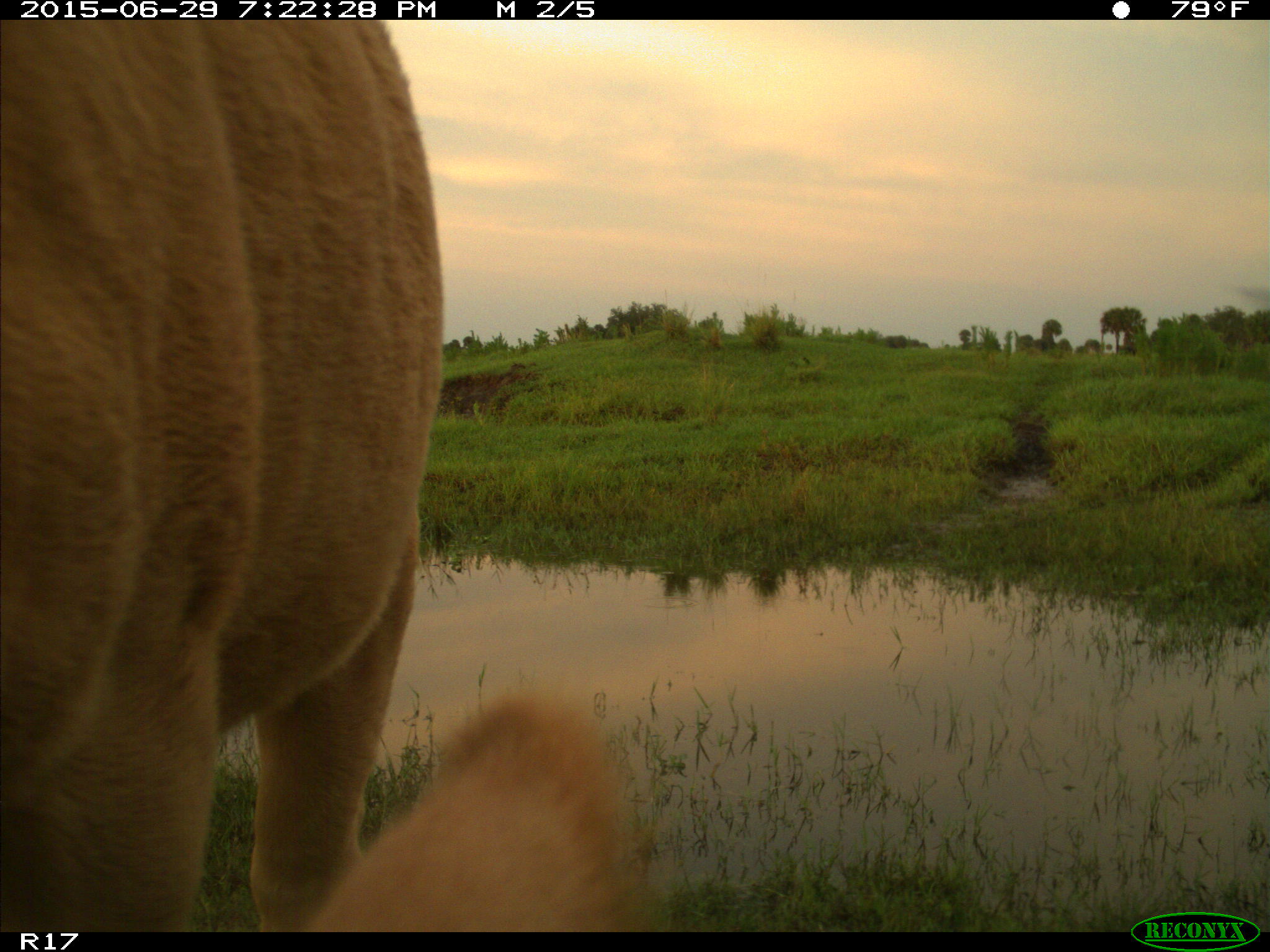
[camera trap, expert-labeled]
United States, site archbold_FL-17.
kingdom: Animalia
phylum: Chordata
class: Mammalia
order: Artiodactyla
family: Bovidae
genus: Bos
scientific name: Bos taurus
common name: domestic cow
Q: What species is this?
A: Bos taurus (domestic cow).